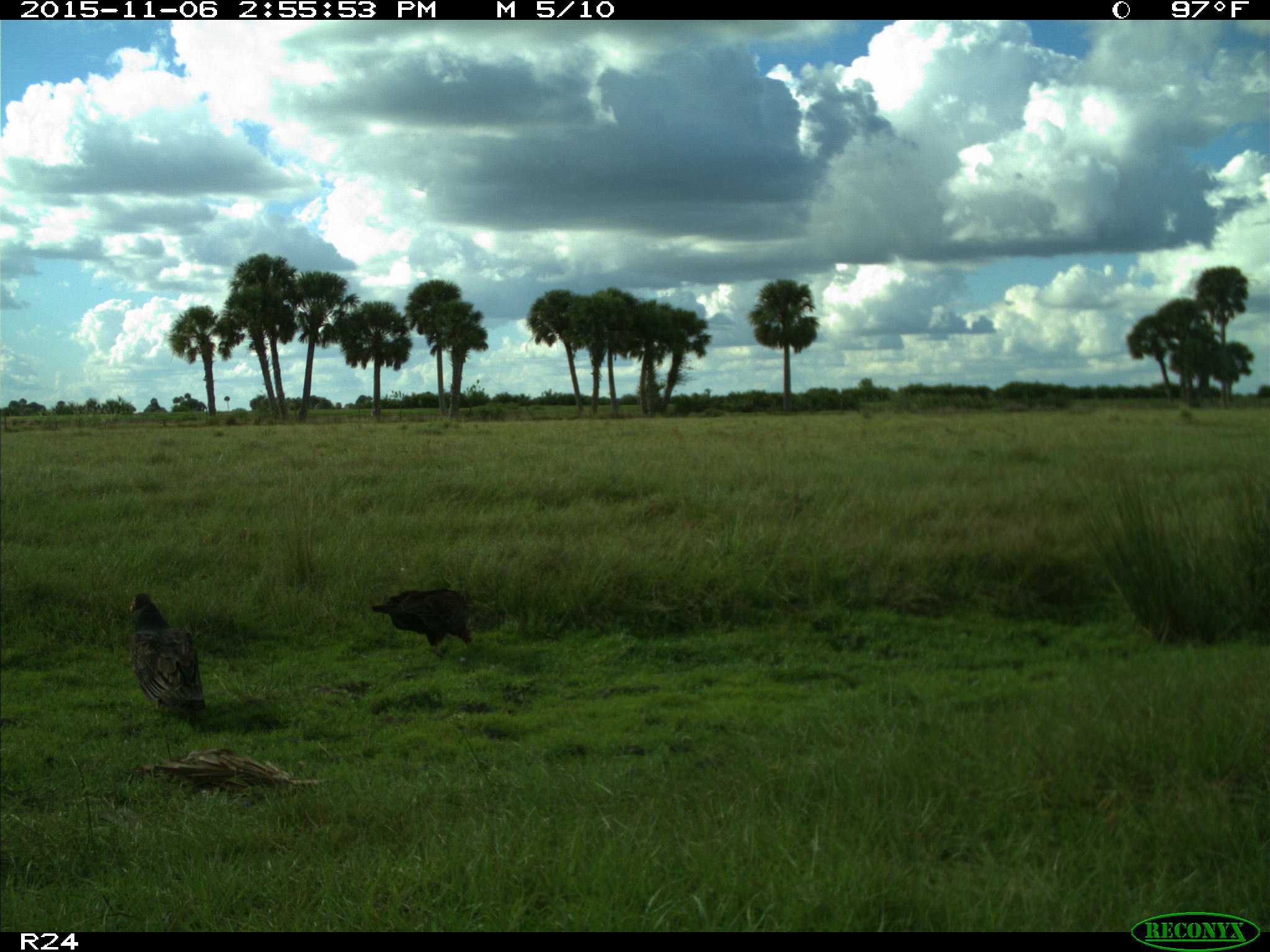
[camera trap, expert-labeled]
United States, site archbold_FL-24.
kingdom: Animalia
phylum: Chordata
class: Aves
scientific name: Aves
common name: birds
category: unidentified bird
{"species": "unidentified bird (birds) (Aves)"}